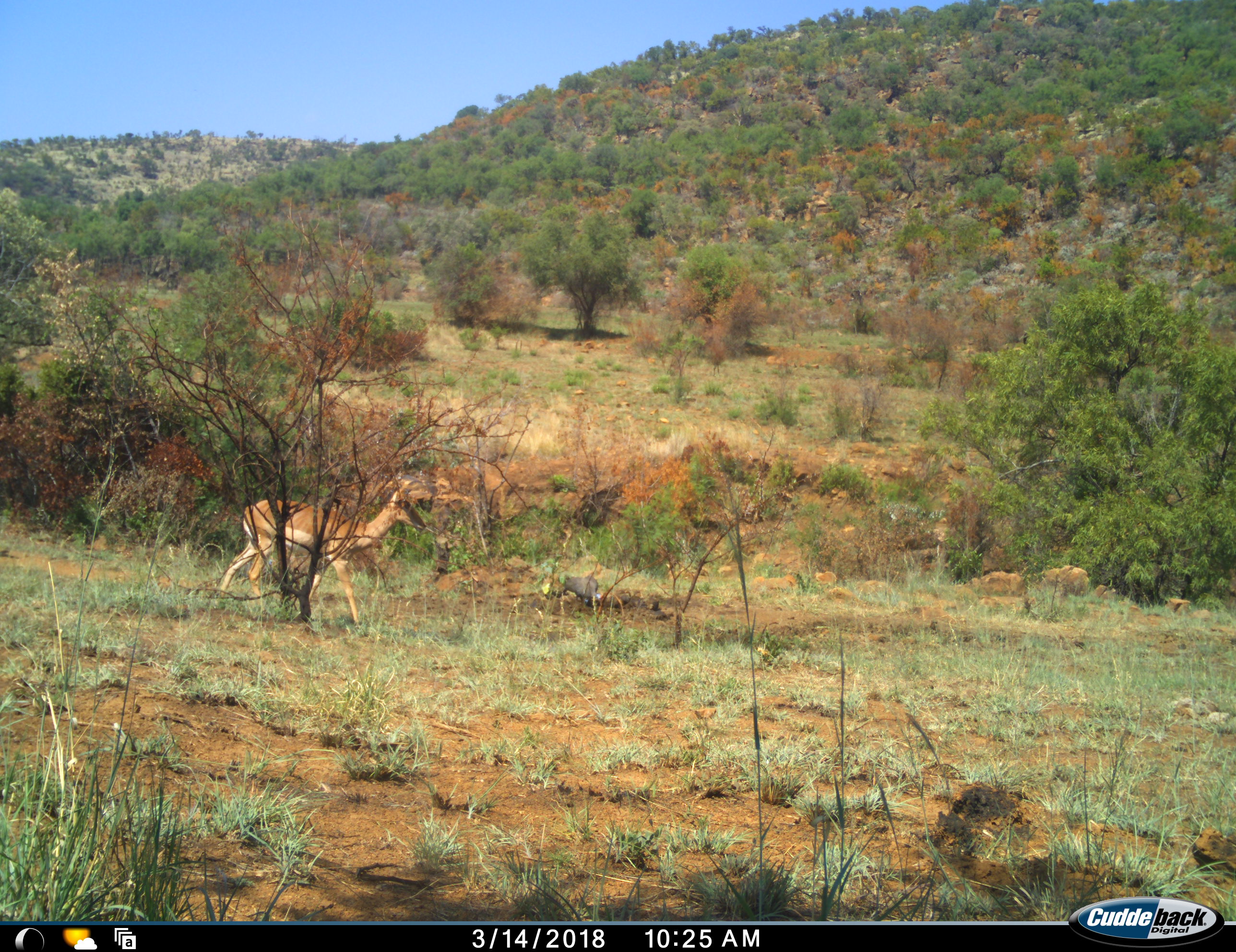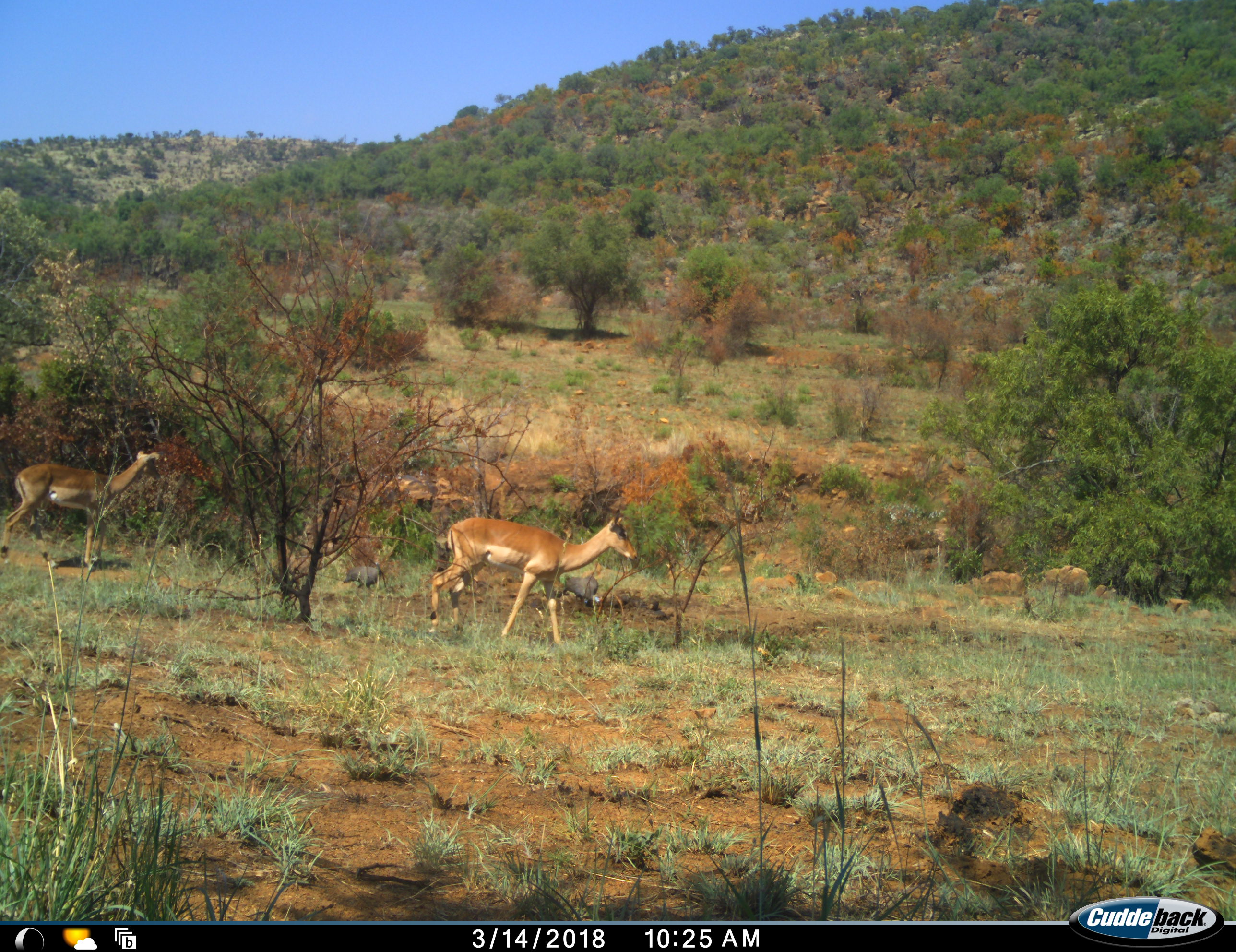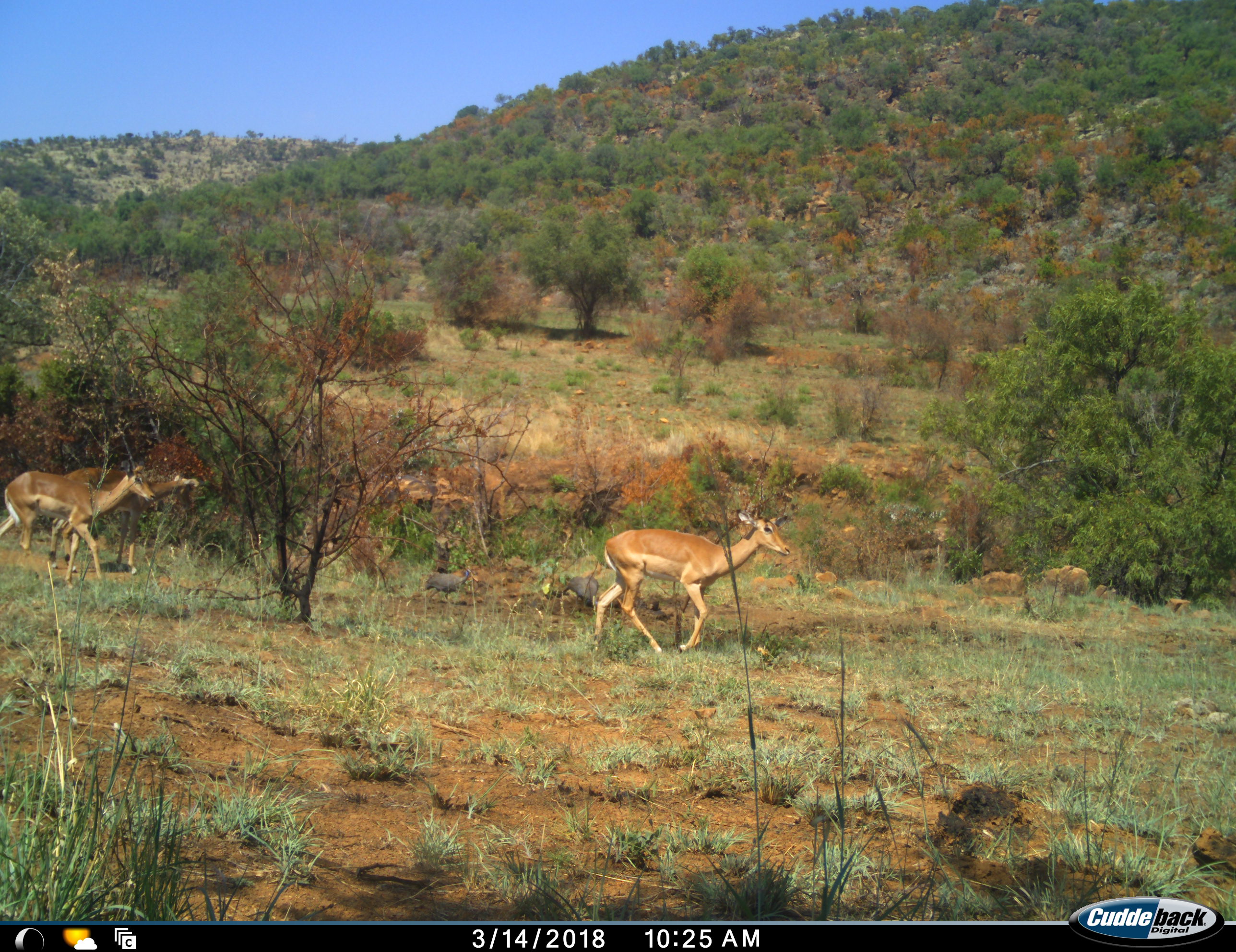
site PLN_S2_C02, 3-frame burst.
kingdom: Animalia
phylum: Chordata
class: Mammalia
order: Artiodactyla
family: Bovidae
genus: Aepyceros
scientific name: Aepyceros melampus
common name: impala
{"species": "impala (Aepyceros melampus)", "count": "3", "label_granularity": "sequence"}